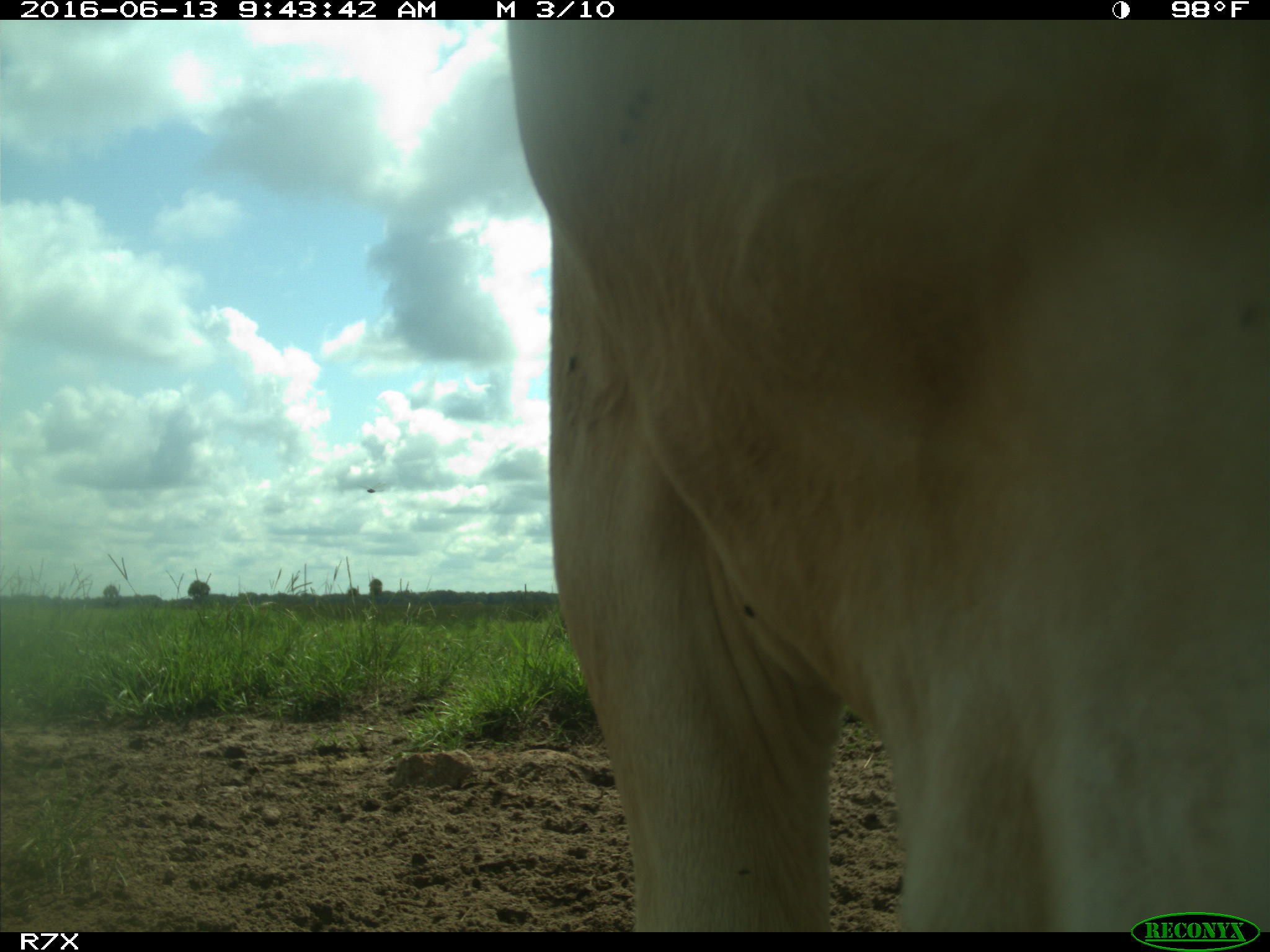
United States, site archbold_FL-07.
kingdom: Animalia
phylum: Chordata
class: Mammalia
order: Artiodactyla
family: Bovidae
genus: Bos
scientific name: Bos taurus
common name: domestic cow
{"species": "Bos taurus (domestic cow)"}